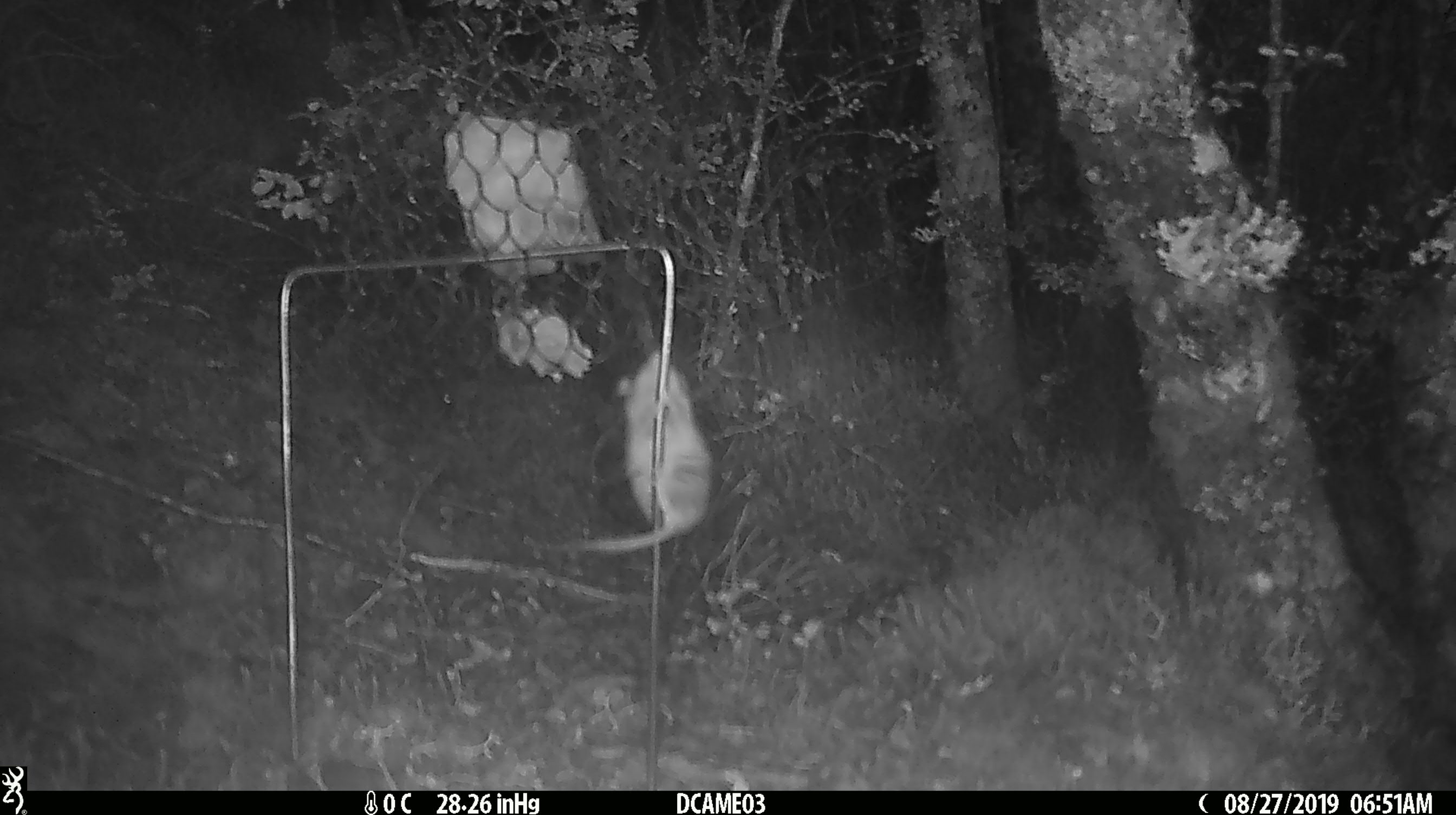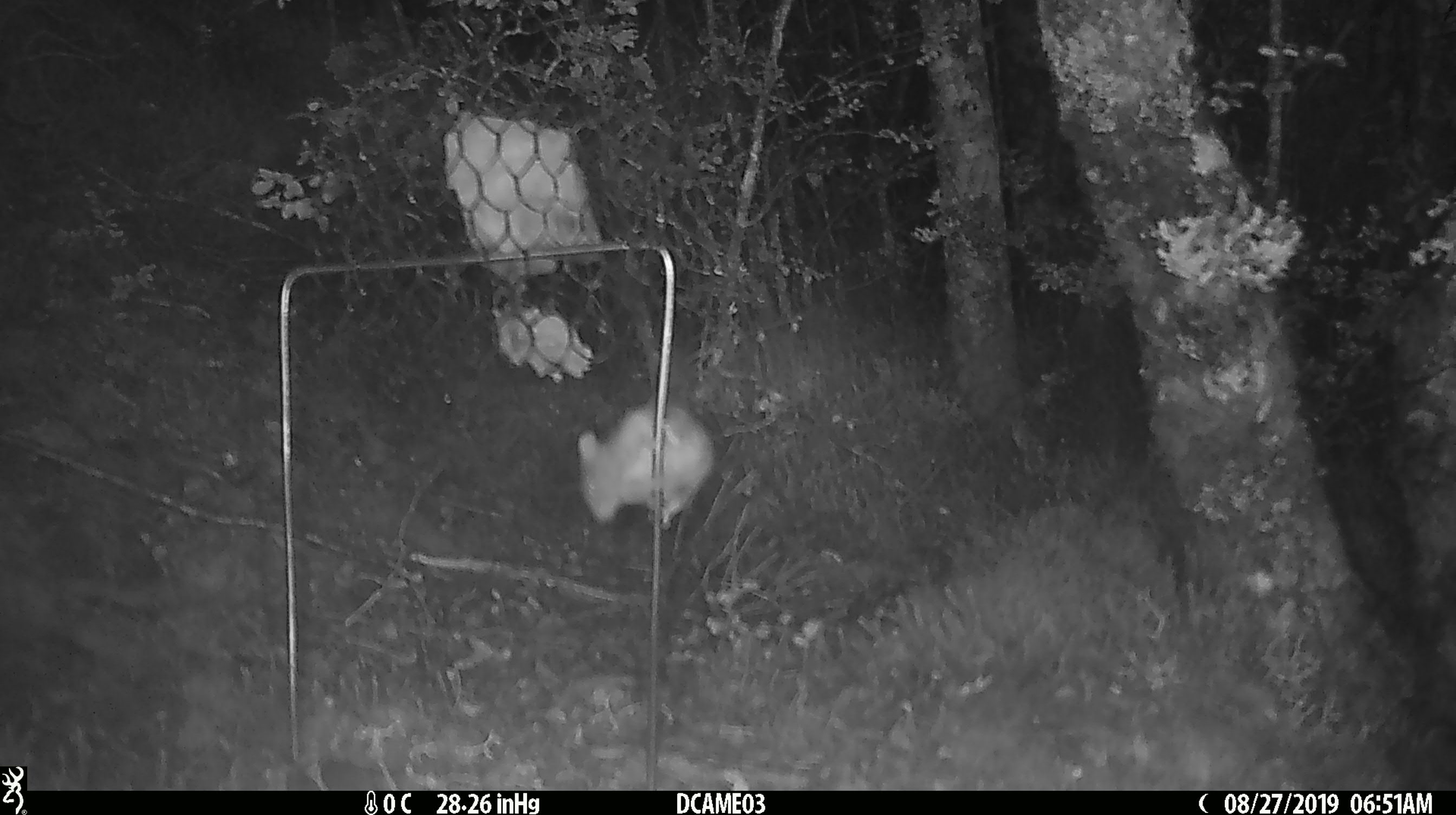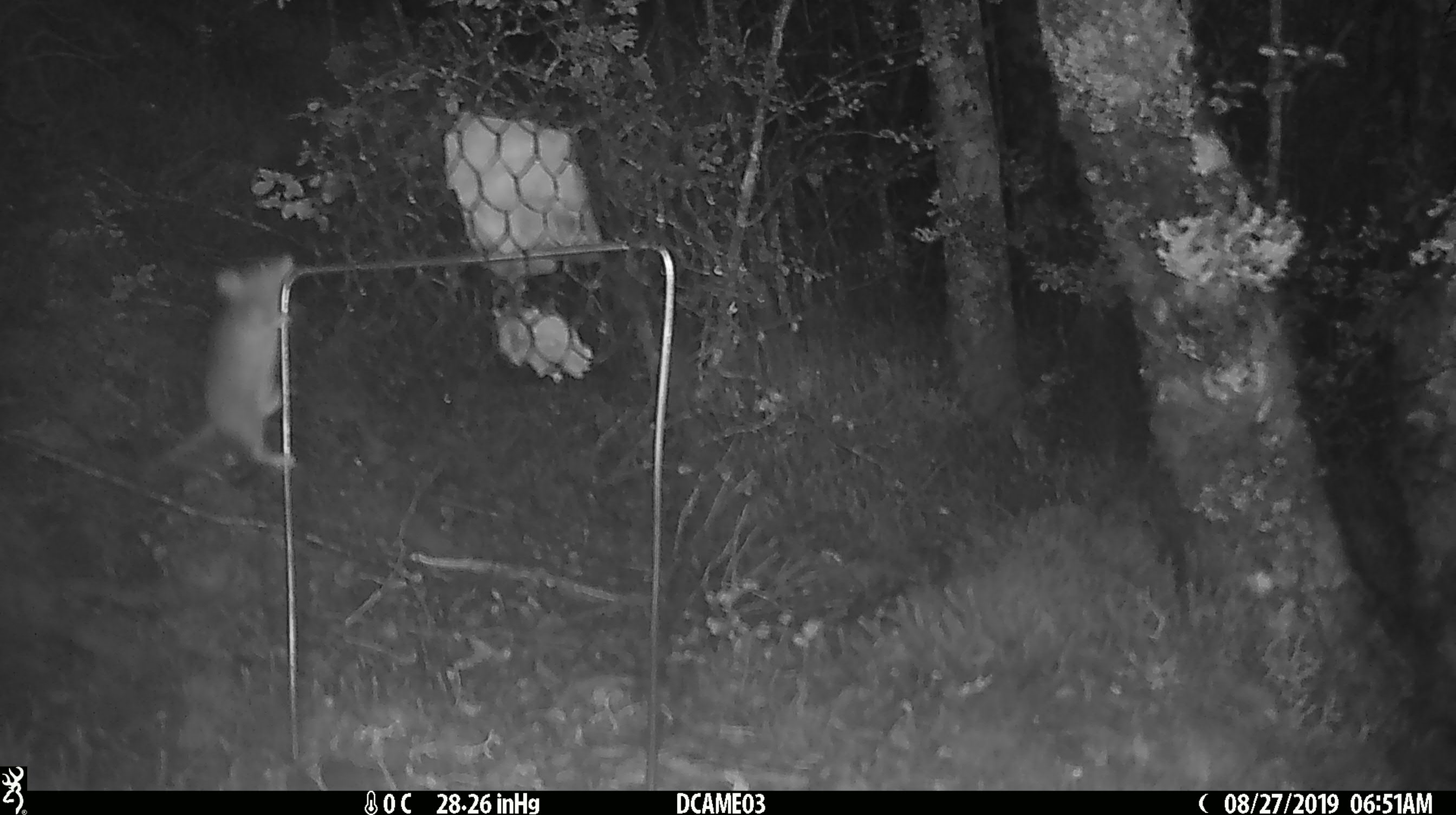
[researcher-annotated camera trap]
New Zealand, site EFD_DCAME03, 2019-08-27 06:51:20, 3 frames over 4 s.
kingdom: Animalia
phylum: Chordata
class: Mammalia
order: Rodentia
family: Muridae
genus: Mus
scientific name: Mus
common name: mouse